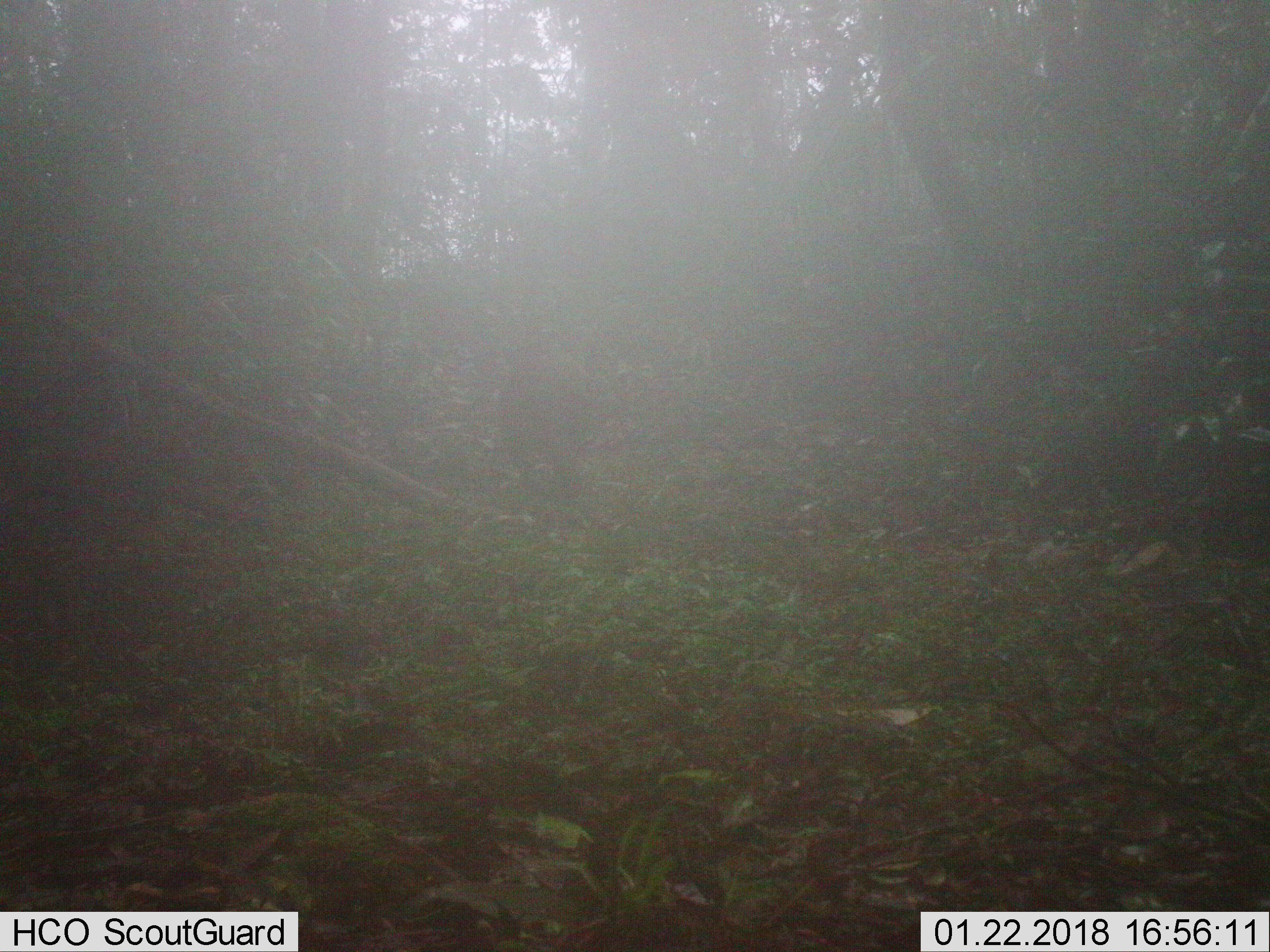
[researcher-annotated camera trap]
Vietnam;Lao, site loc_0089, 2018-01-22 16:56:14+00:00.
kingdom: Animalia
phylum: Chordata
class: Mammalia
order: Artiodactyla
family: Suidae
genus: Sus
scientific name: Sus scrofa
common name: eurasian wild pig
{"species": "eurasian wild pig (Sus scrofa)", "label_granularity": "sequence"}